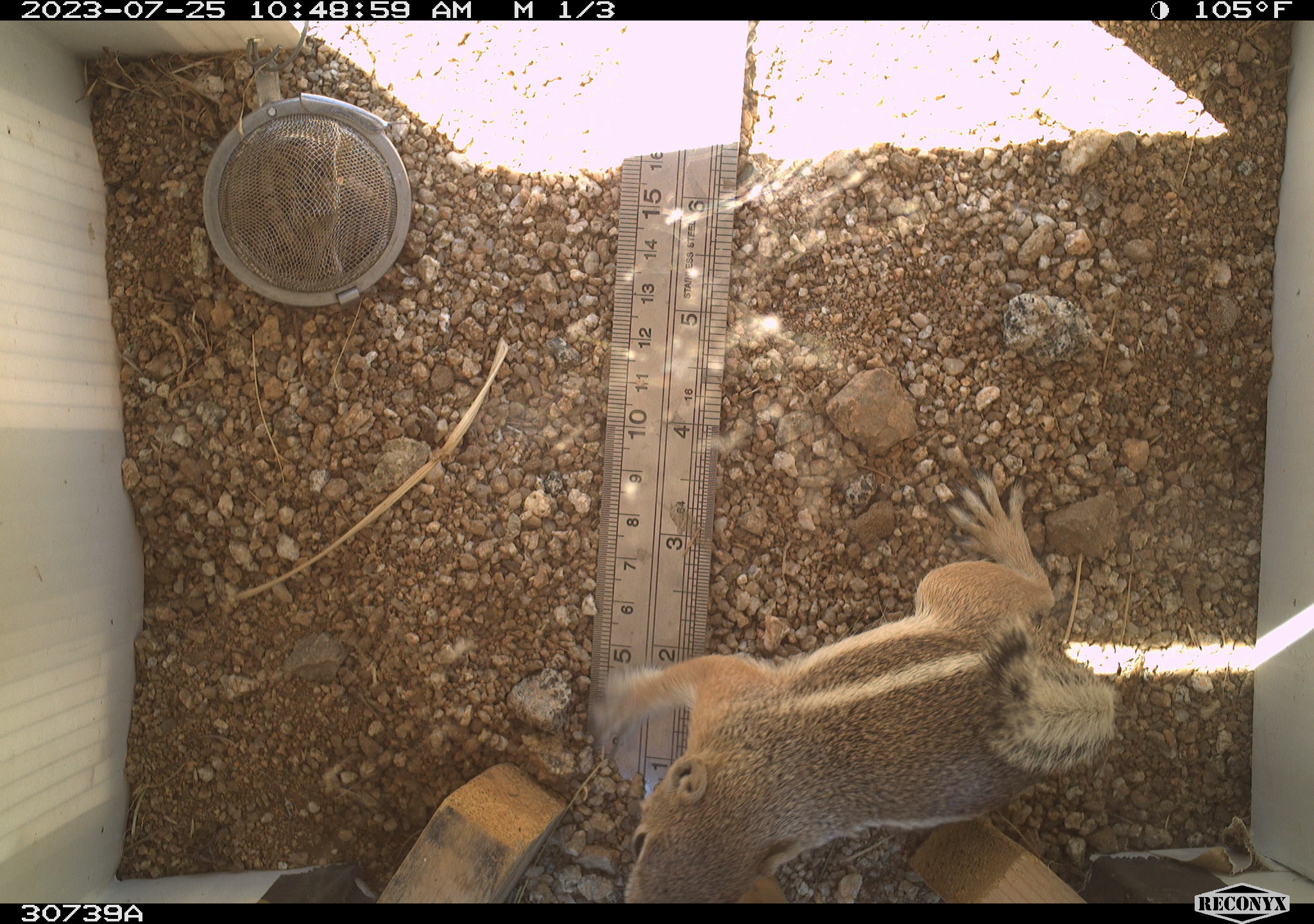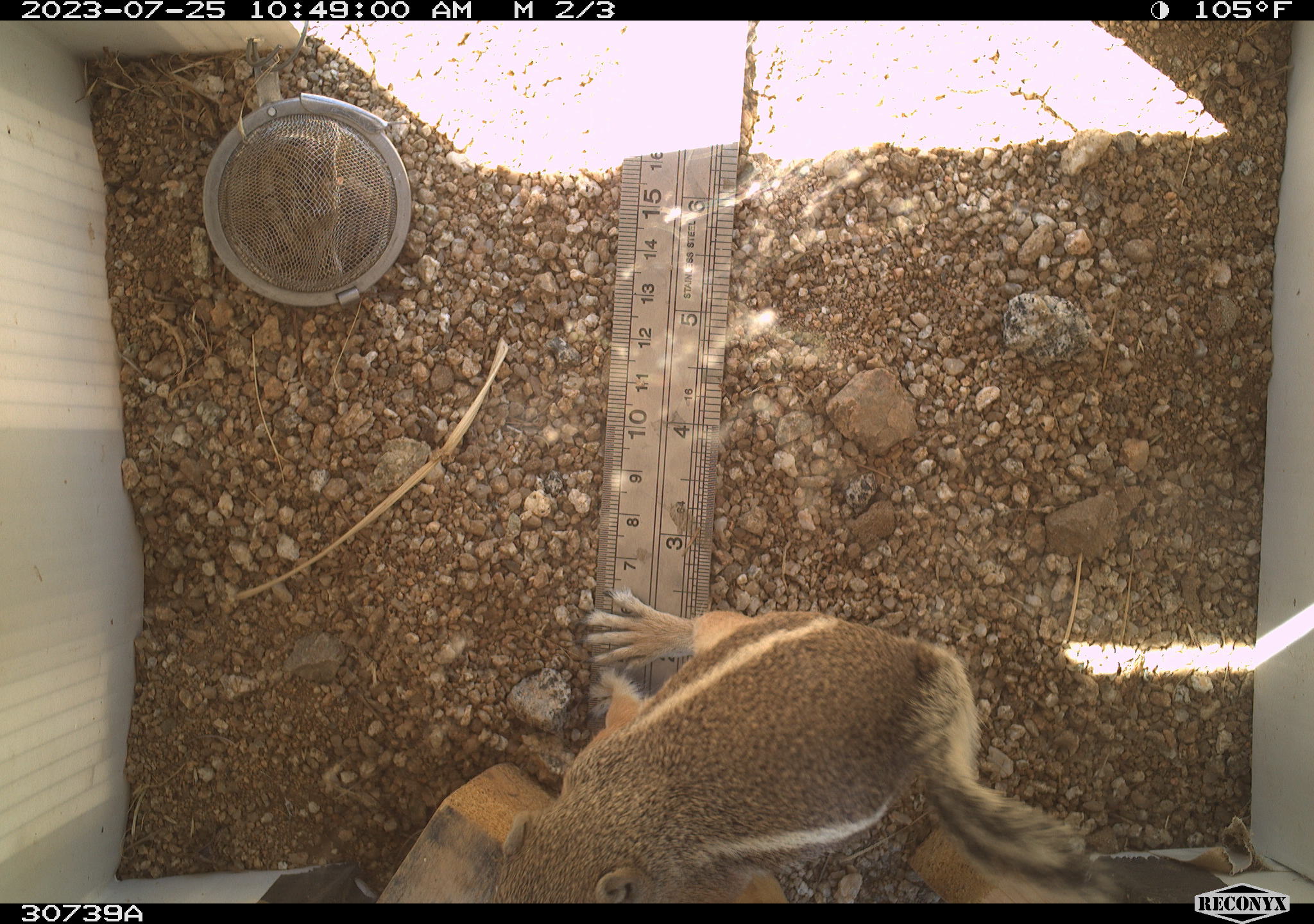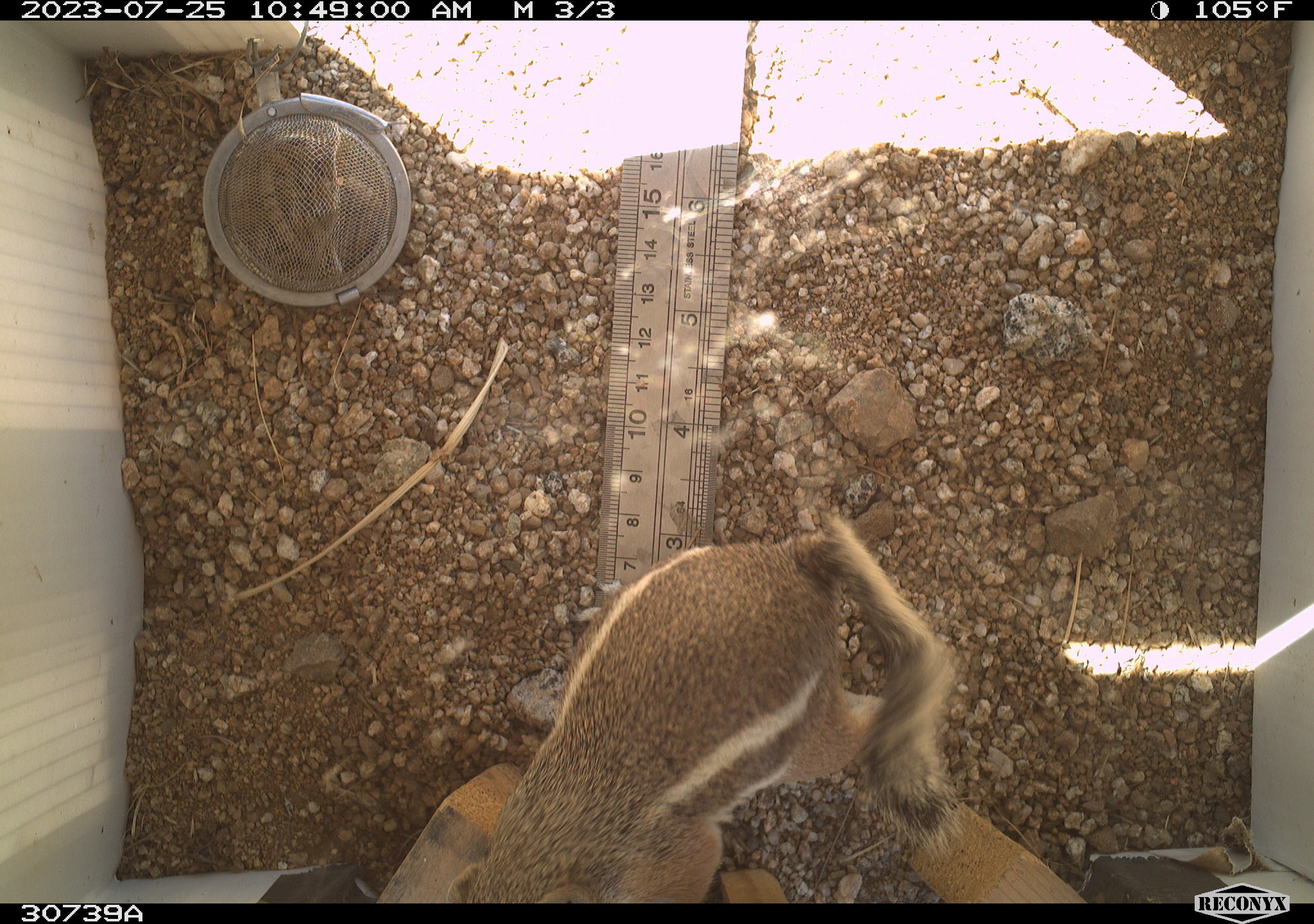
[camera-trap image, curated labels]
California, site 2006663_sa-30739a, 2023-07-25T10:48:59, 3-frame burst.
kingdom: Animalia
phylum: Chordata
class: Mammalia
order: Rodentia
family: Sciuridae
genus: Ammospermophilus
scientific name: Ammospermophilus leucurus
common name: white-tailed antelope squirrel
White-tailed antelope squirrel (Ammospermophilus leucurus).